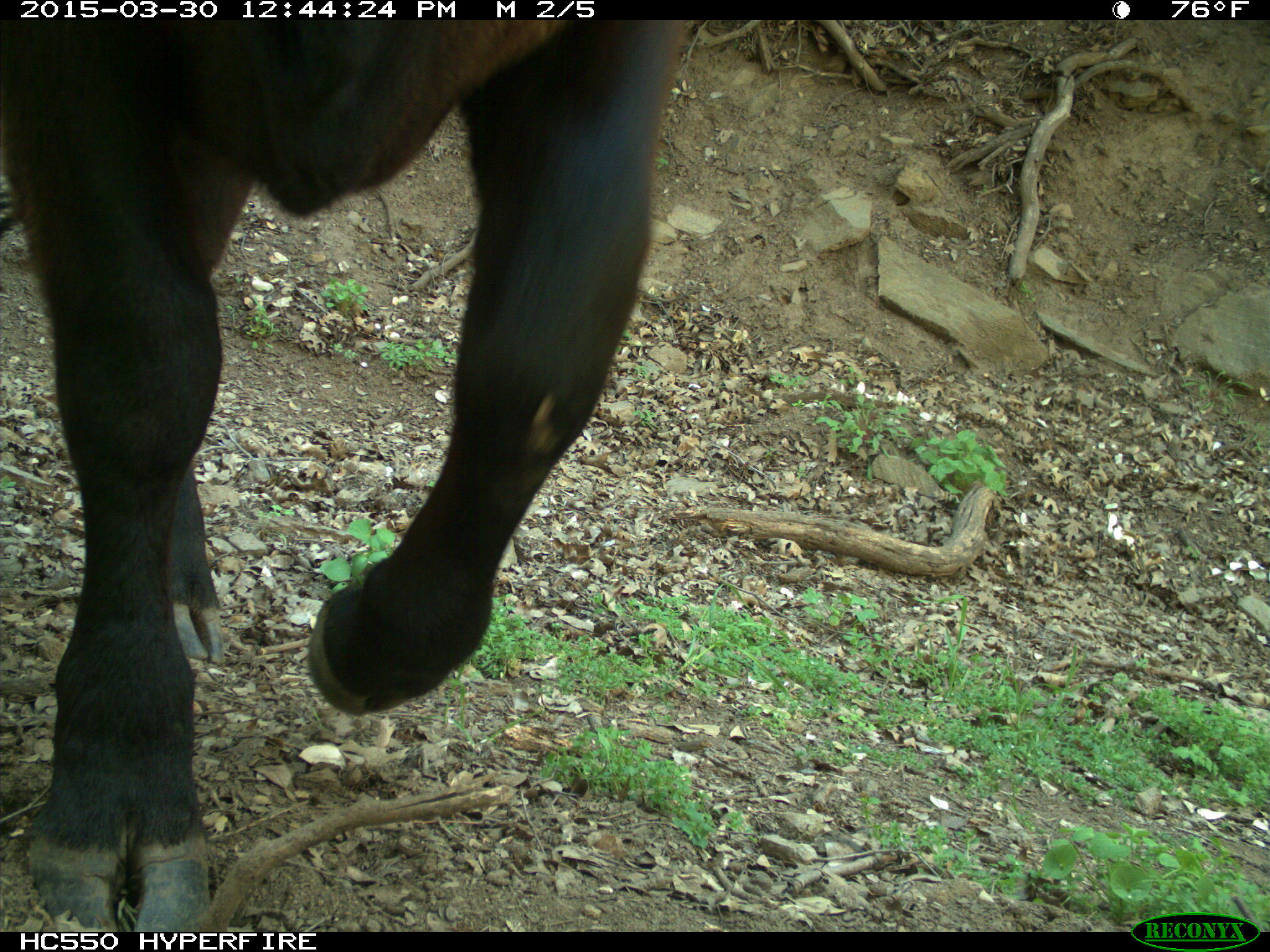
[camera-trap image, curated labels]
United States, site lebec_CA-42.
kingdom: Animalia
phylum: Chordata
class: Mammalia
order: Artiodactyla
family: Bovidae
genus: Bos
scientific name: Bos taurus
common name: domestic cow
Bos taurus (domestic cow).